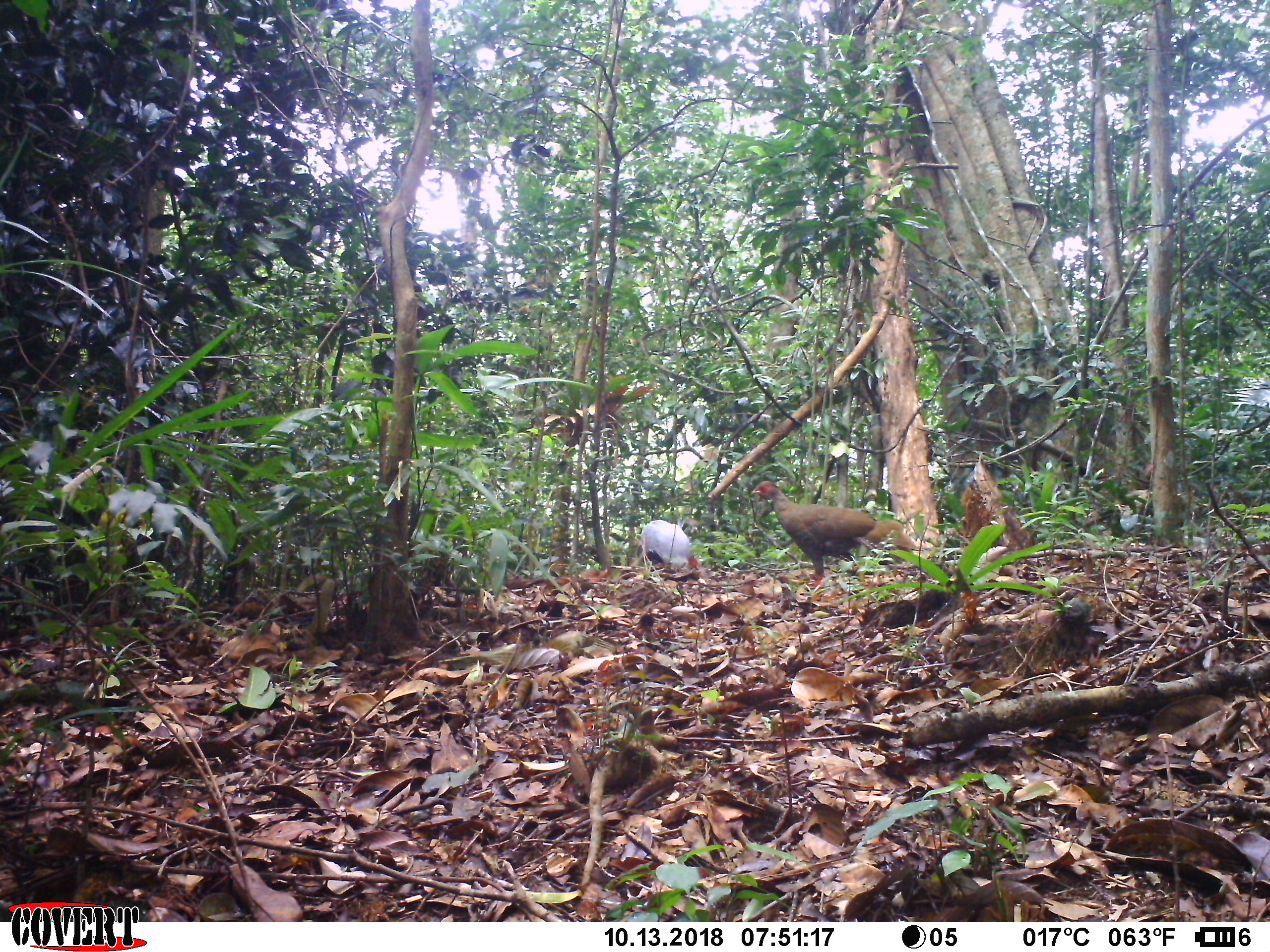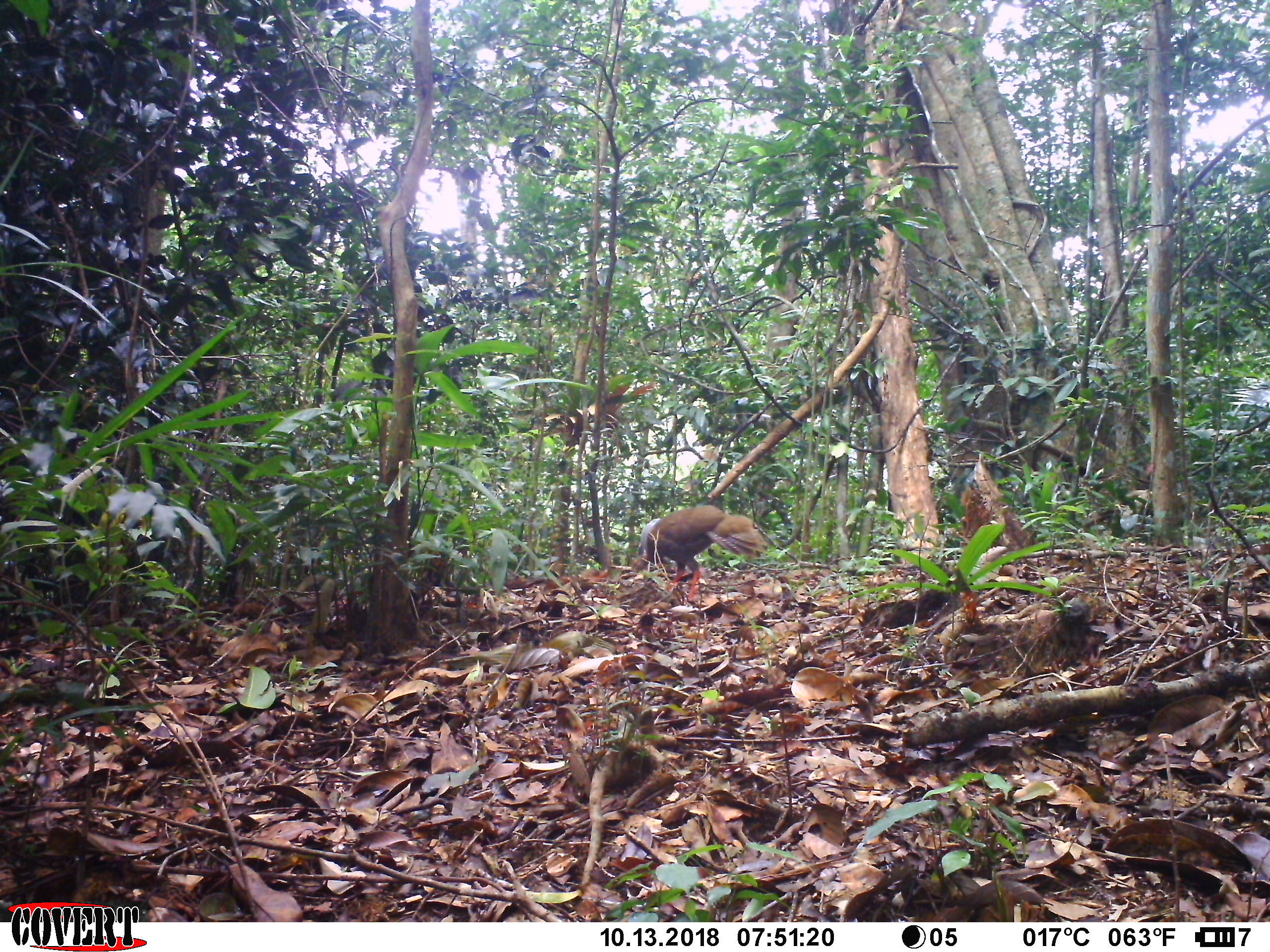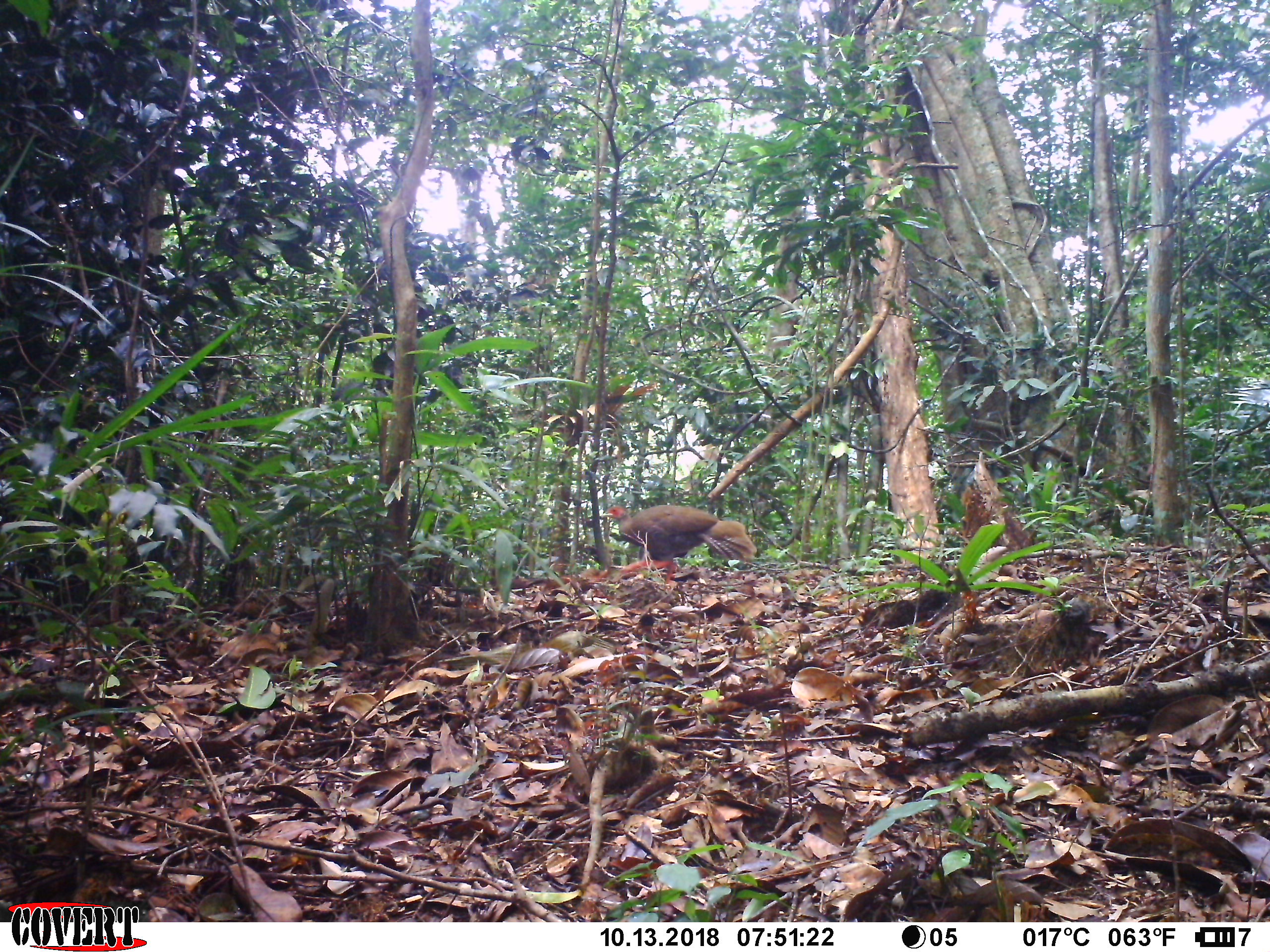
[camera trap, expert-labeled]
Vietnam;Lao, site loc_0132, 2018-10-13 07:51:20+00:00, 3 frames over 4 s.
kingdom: Animalia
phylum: Chordata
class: Aves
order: Galliformes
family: Phasianidae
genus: Lophura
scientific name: Lophura nycthemera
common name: silver pheasant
Silver pheasant (Lophura nycthemera). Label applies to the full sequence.